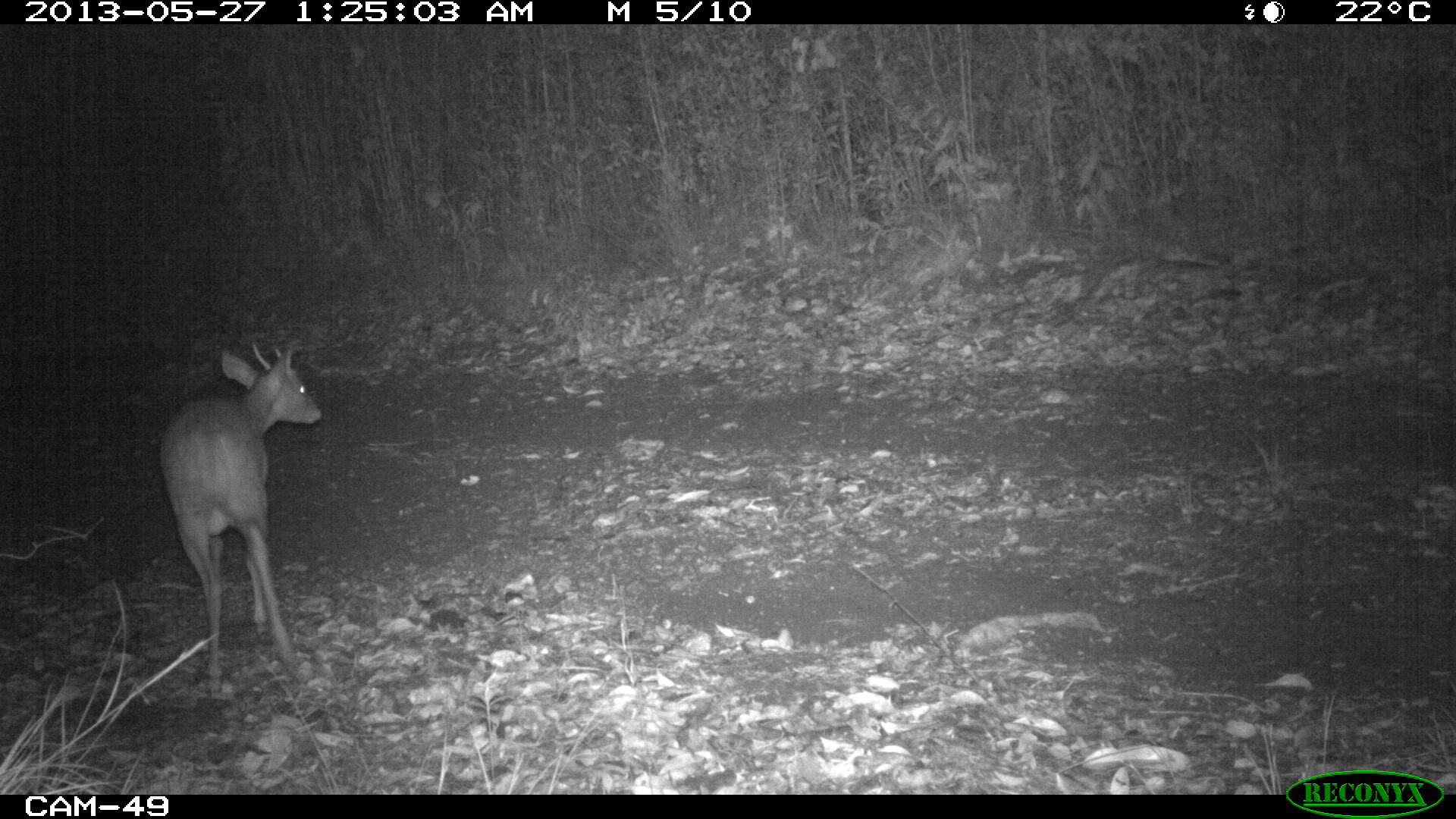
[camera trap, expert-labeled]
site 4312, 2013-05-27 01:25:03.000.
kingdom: Animalia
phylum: Chordata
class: Mammalia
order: Artiodactyla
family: Cervidae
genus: Mazama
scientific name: Mazama temama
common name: central american red brocket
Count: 1.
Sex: male.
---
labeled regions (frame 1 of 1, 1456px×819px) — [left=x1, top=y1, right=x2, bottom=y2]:
mazama temama: [left=160, top=339, right=320, bottom=682]